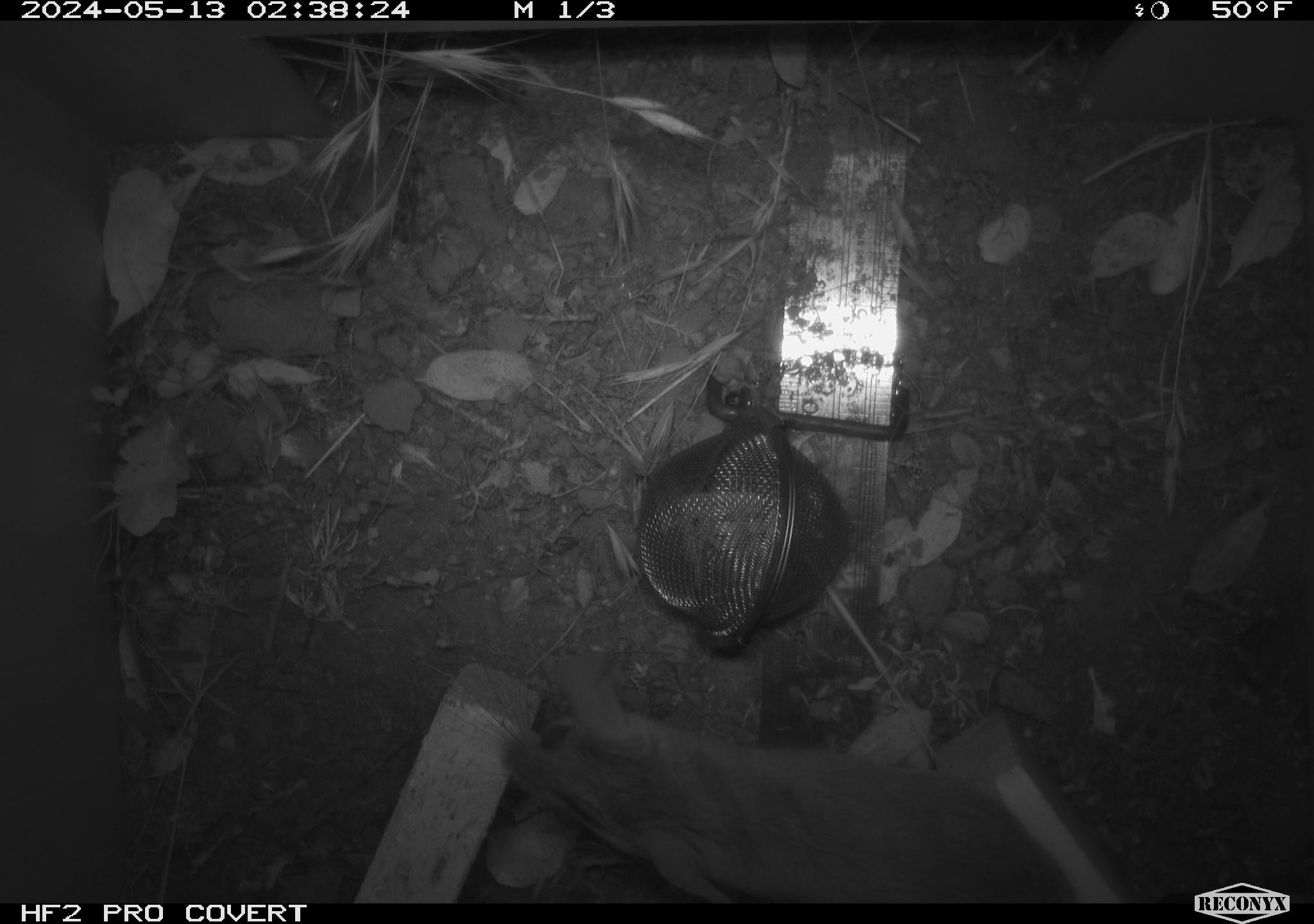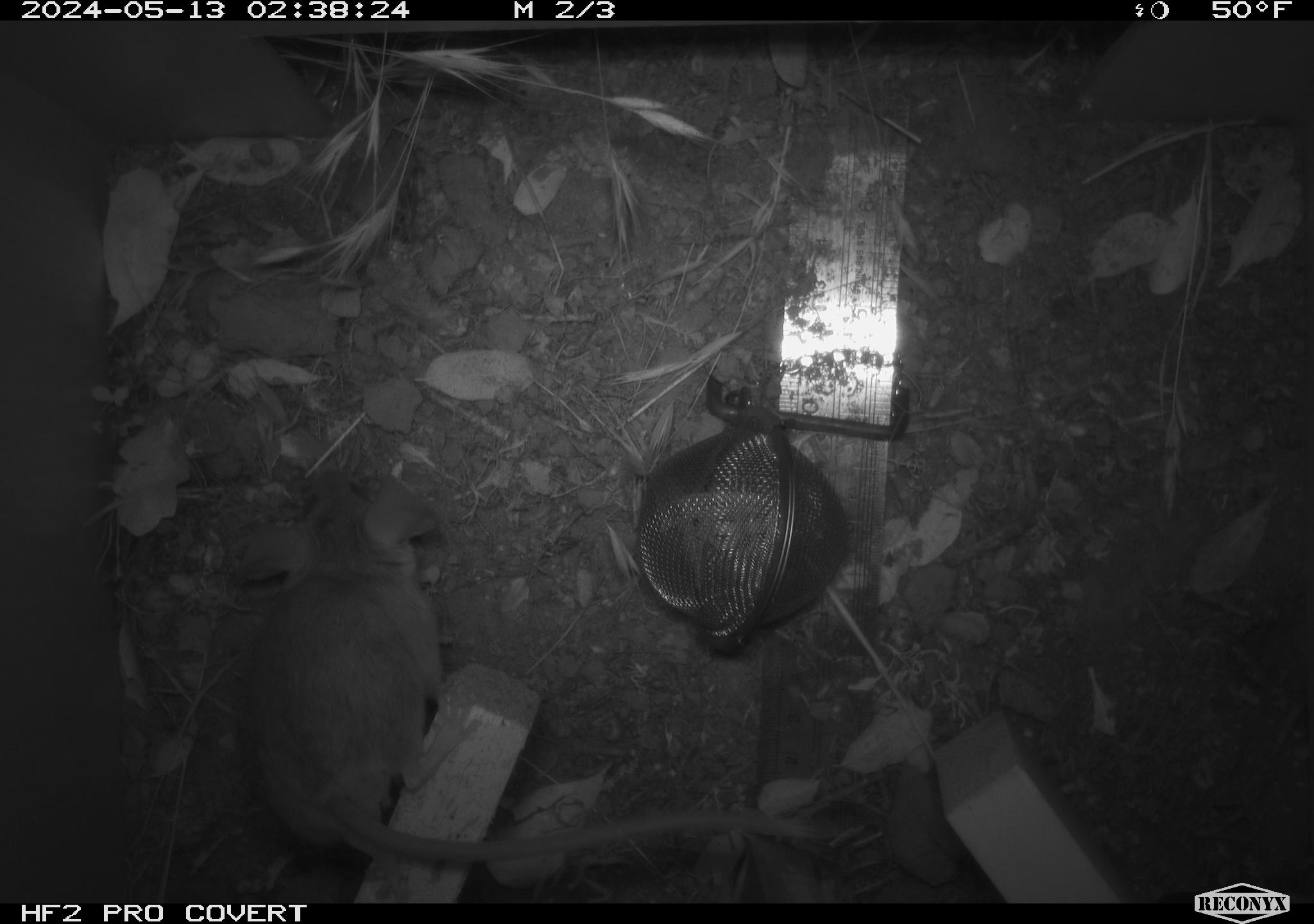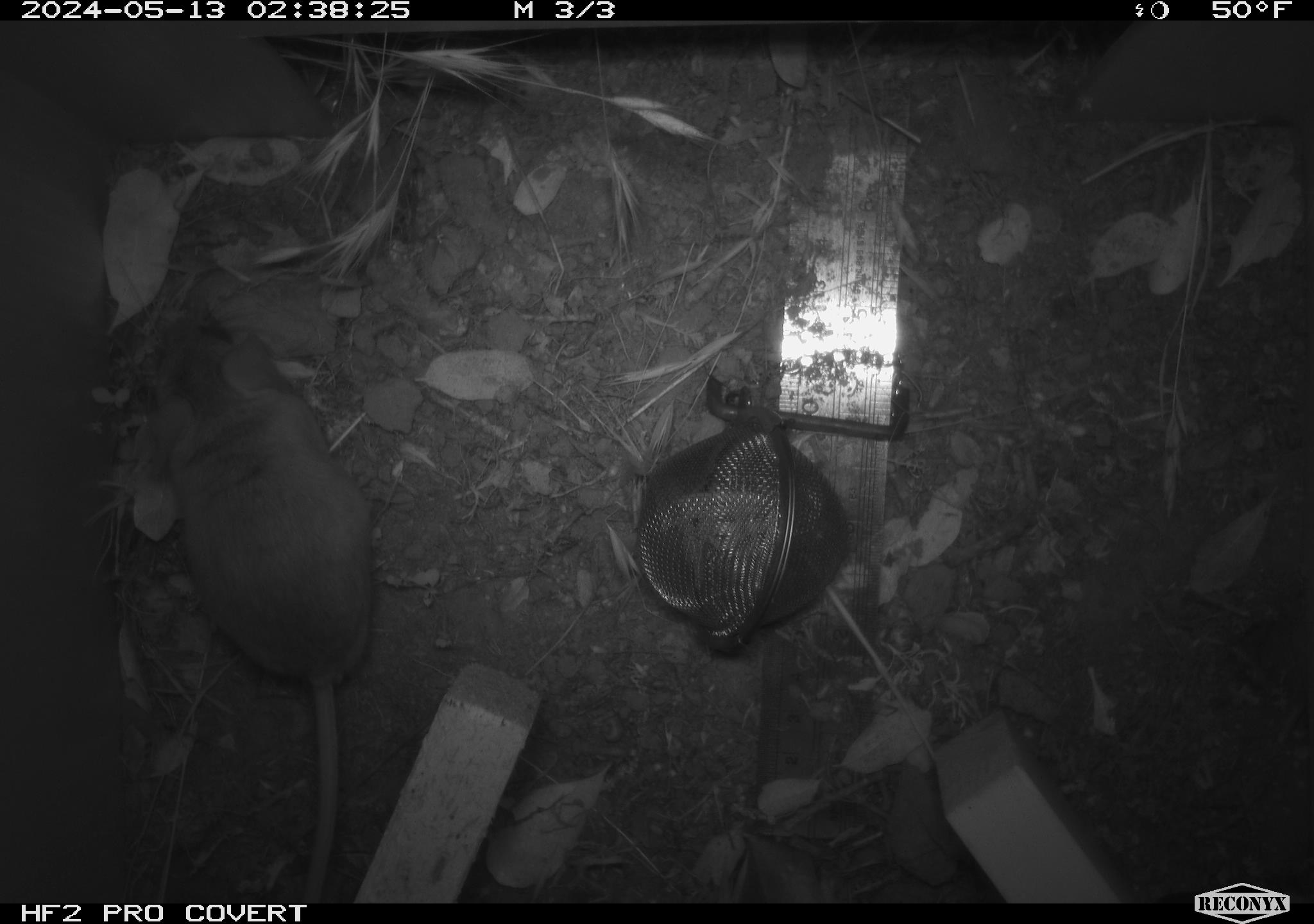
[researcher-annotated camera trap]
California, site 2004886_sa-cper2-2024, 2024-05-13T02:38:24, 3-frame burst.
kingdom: Animalia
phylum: Chordata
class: Mammalia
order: Rodentia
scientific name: Rodentia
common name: rodent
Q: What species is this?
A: Rodent (Rodentia).